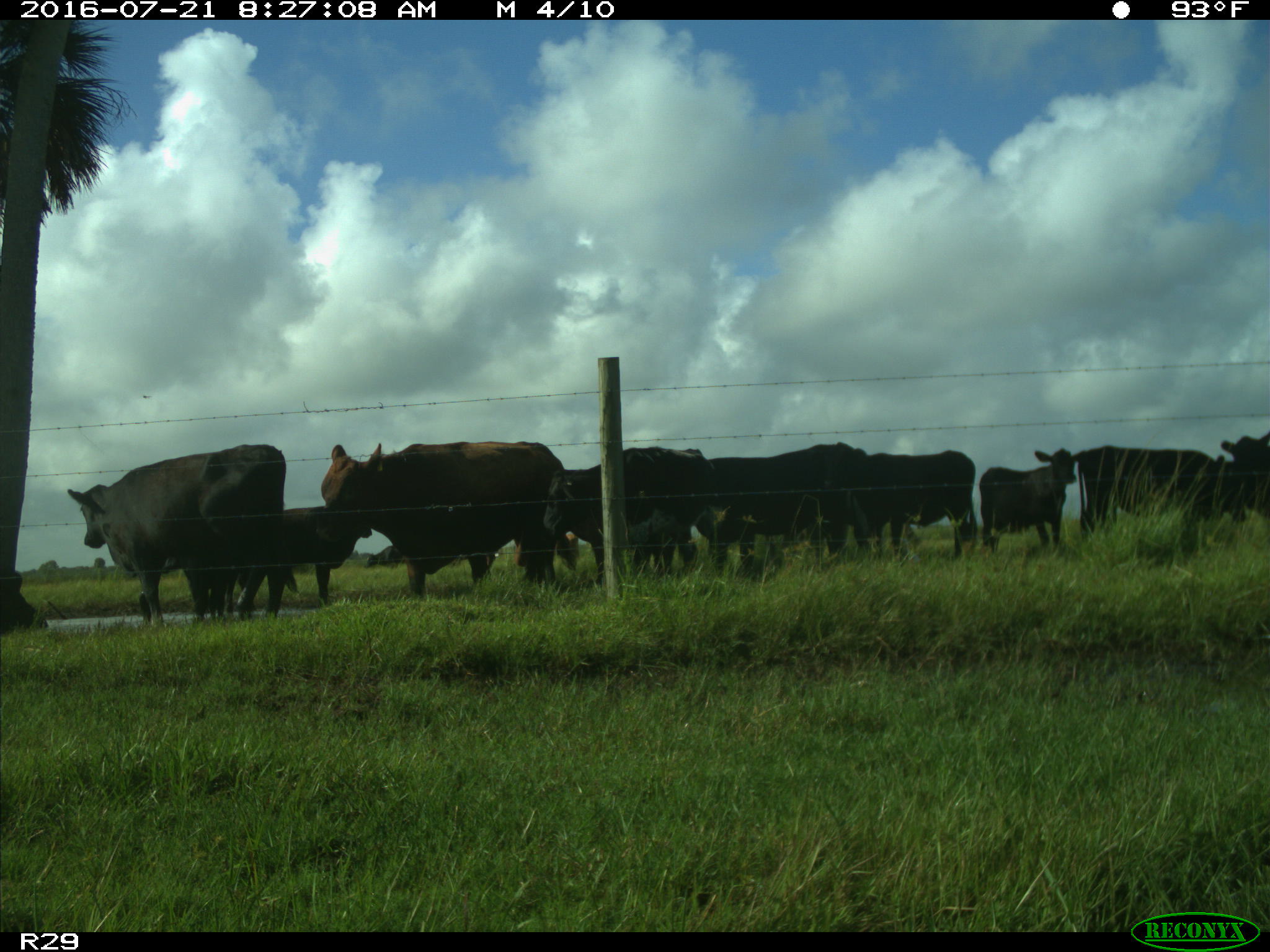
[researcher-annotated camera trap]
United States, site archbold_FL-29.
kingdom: Animalia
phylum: Chordata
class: Mammalia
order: Artiodactyla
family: Bovidae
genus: Bos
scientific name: Bos taurus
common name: domestic cow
Bos taurus (domestic cow).